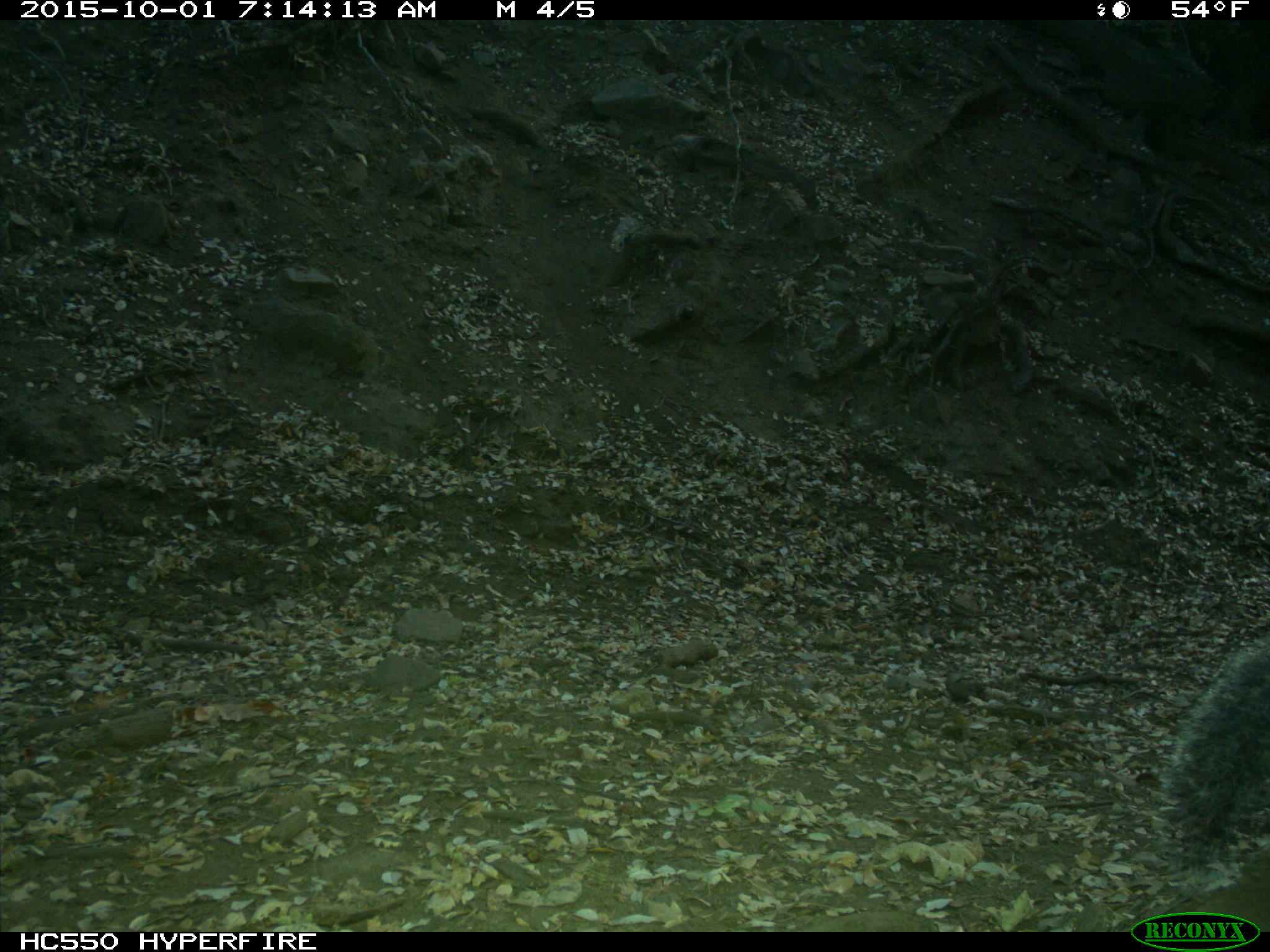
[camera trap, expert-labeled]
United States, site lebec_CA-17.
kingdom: Animalia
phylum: Chordata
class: Mammalia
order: Rodentia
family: Sciuridae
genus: Sciurus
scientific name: Sciurus carolinensis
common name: eastern gray squirrel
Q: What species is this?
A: Sciurus carolinensis (eastern gray squirrel).